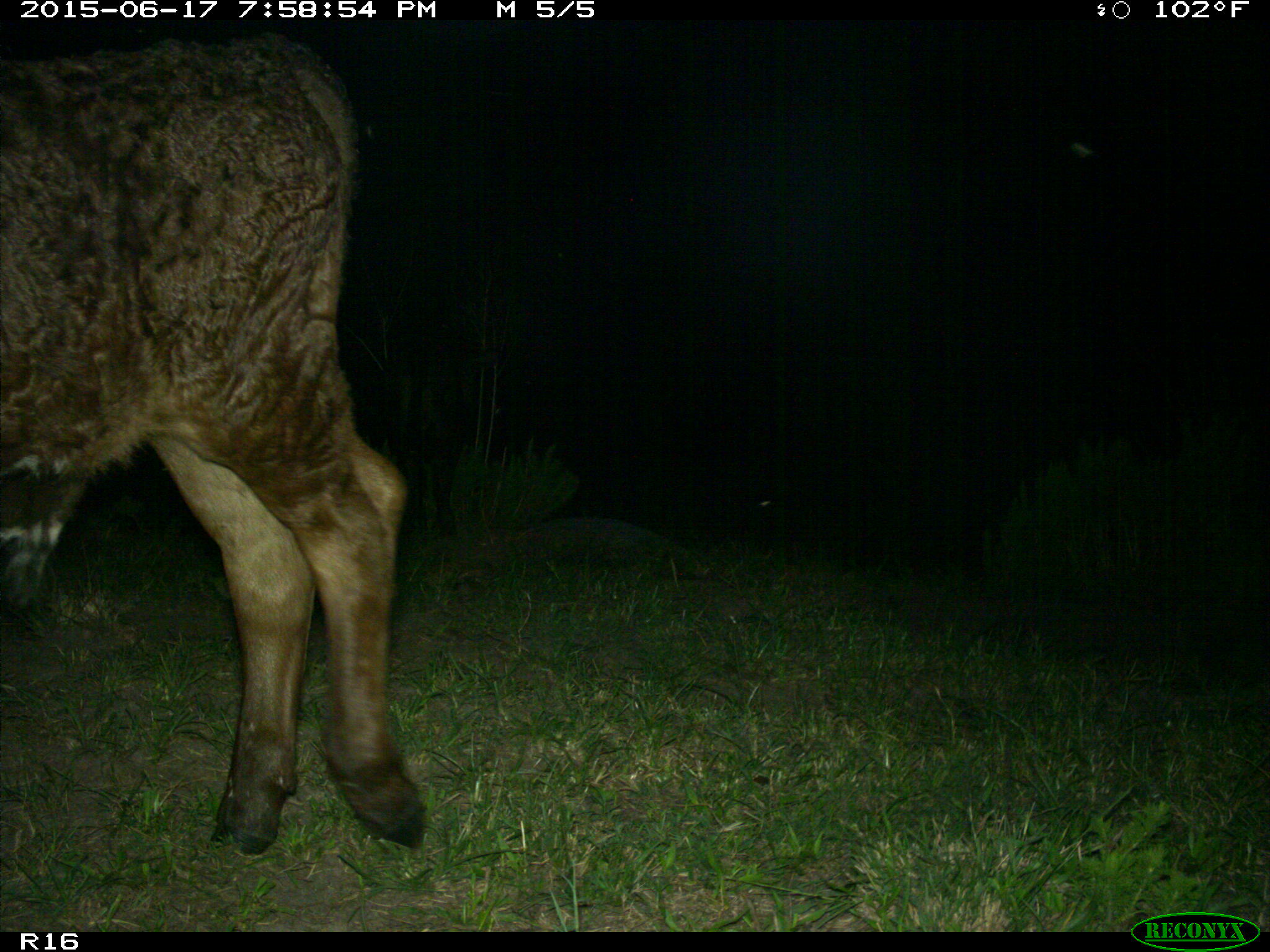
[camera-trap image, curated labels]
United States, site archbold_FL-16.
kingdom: Animalia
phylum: Chordata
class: Mammalia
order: Artiodactyla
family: Bovidae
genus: Bos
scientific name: Bos taurus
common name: domestic cow